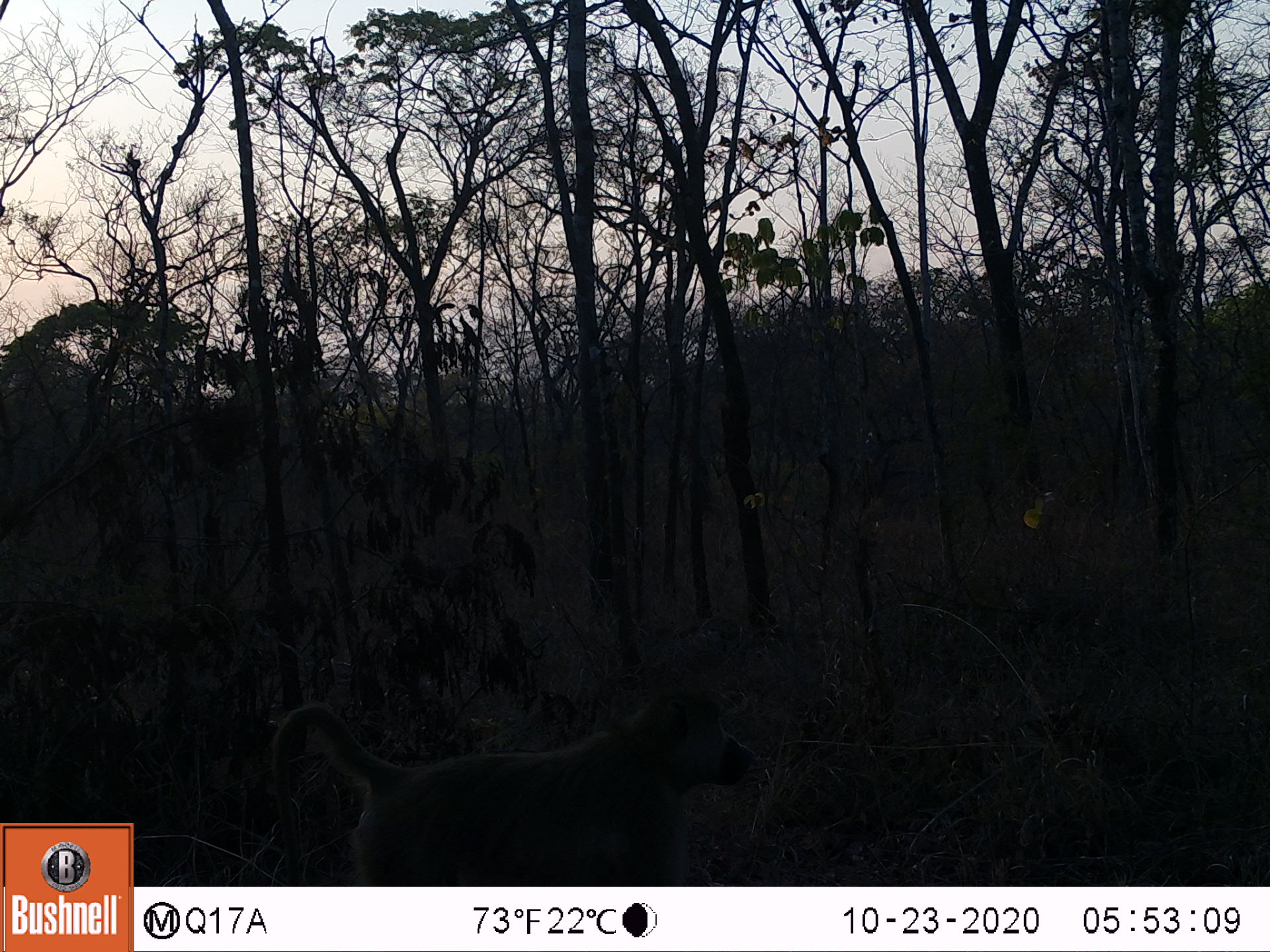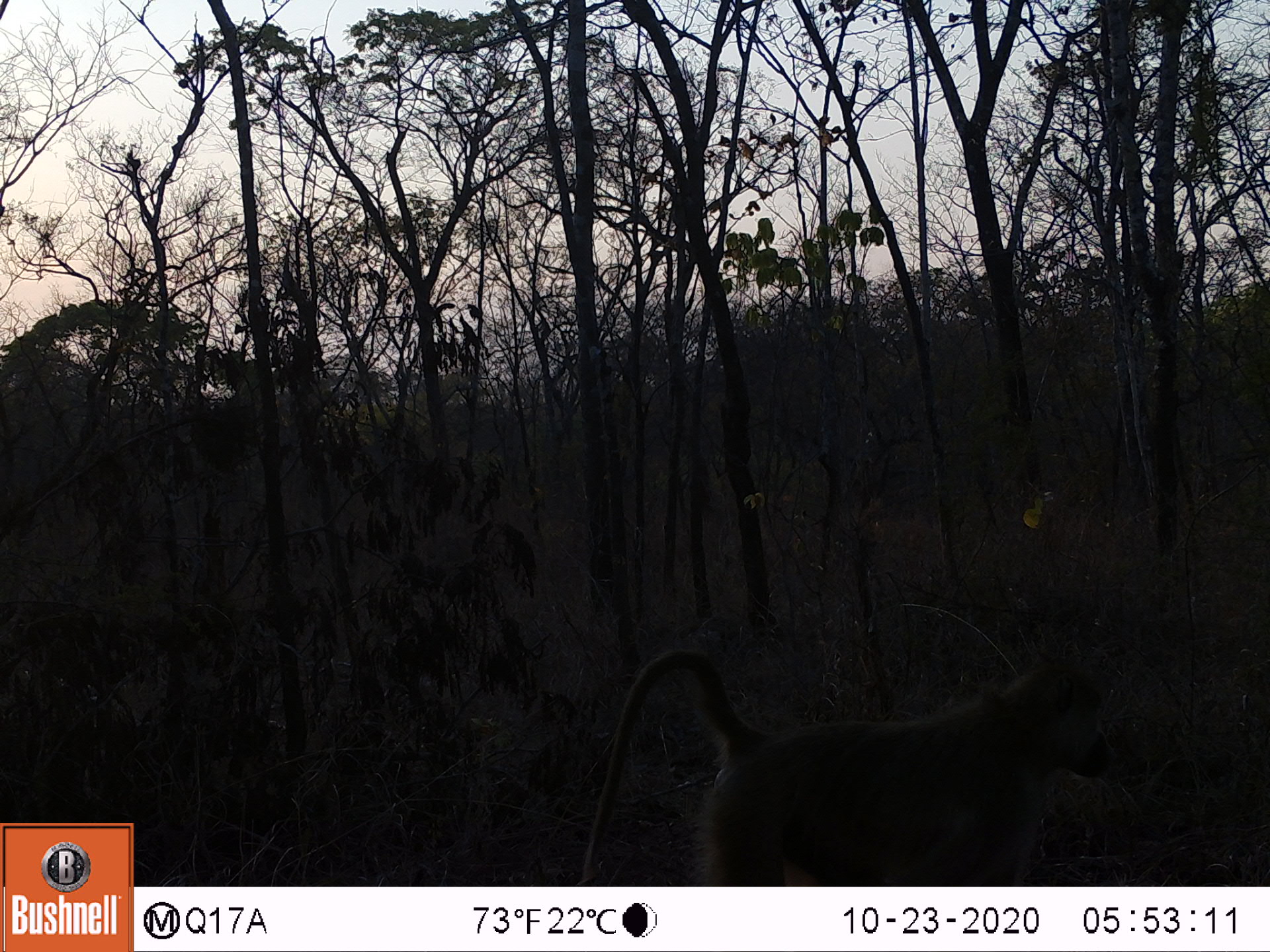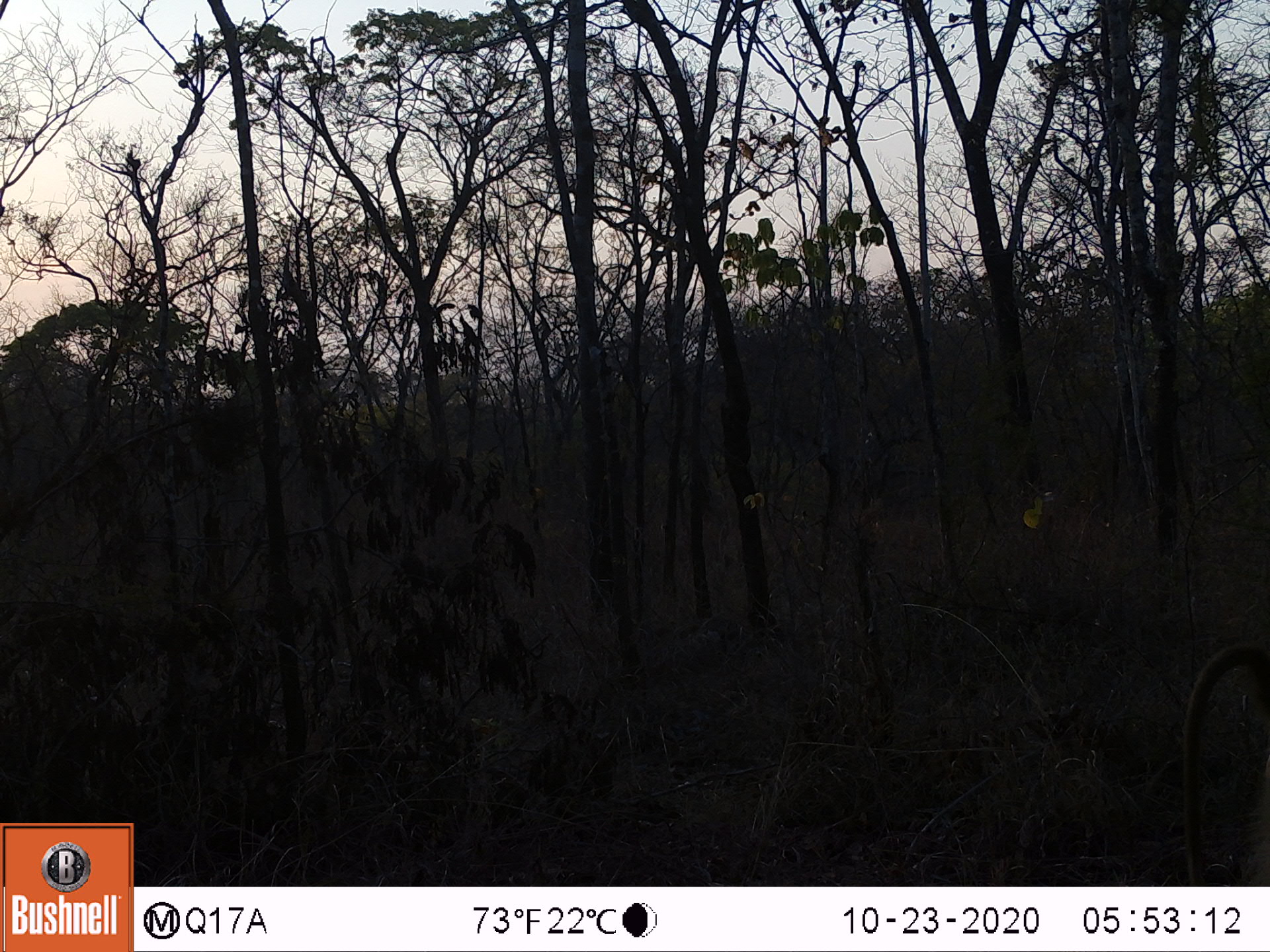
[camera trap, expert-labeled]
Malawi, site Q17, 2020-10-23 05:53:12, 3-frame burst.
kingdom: Animalia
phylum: Chordata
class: Mammalia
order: Primates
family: Cercopithecidae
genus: Papio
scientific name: Papio cynocephalus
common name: yellow baboon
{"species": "yellow baboon (Papio cynocephalus)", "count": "1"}